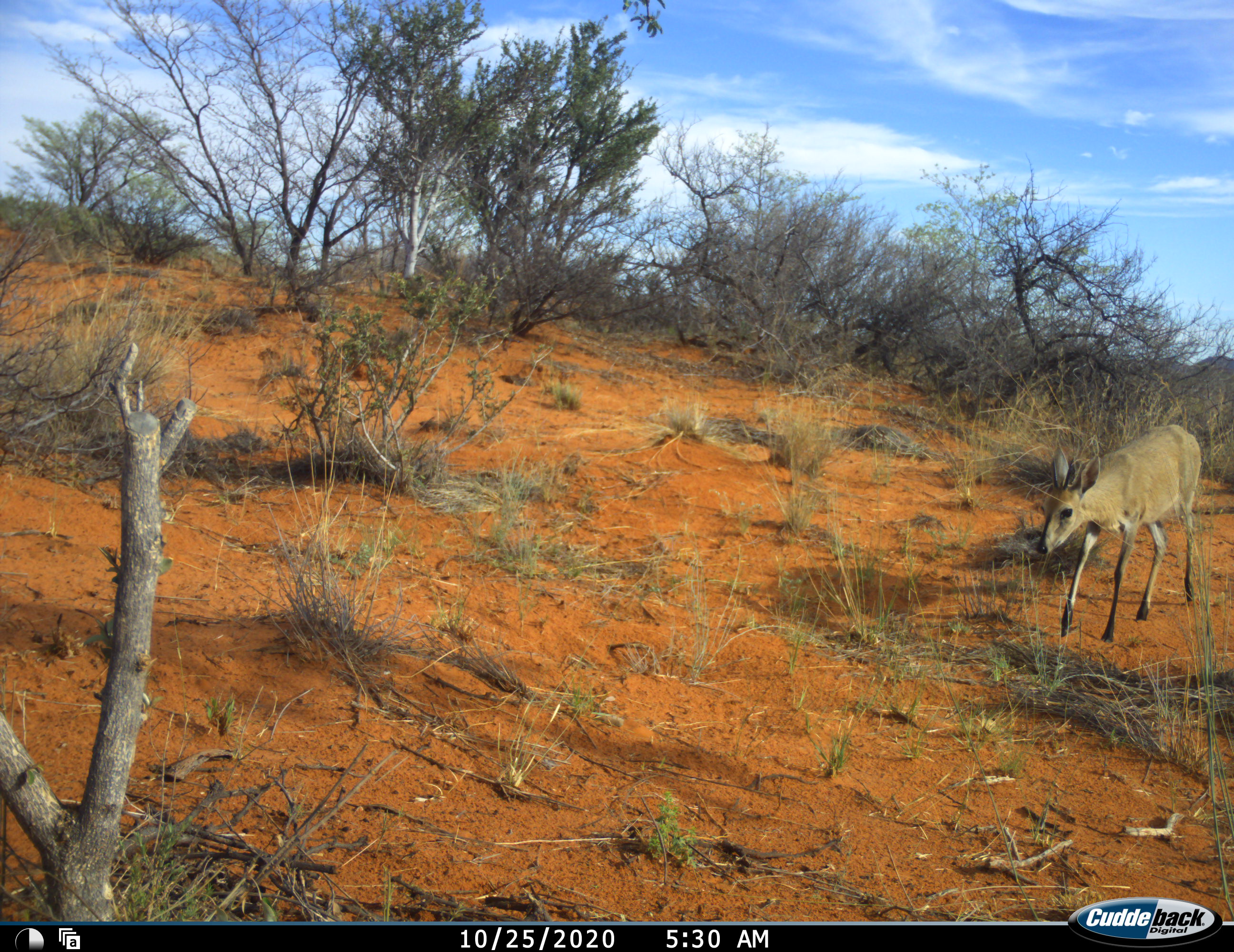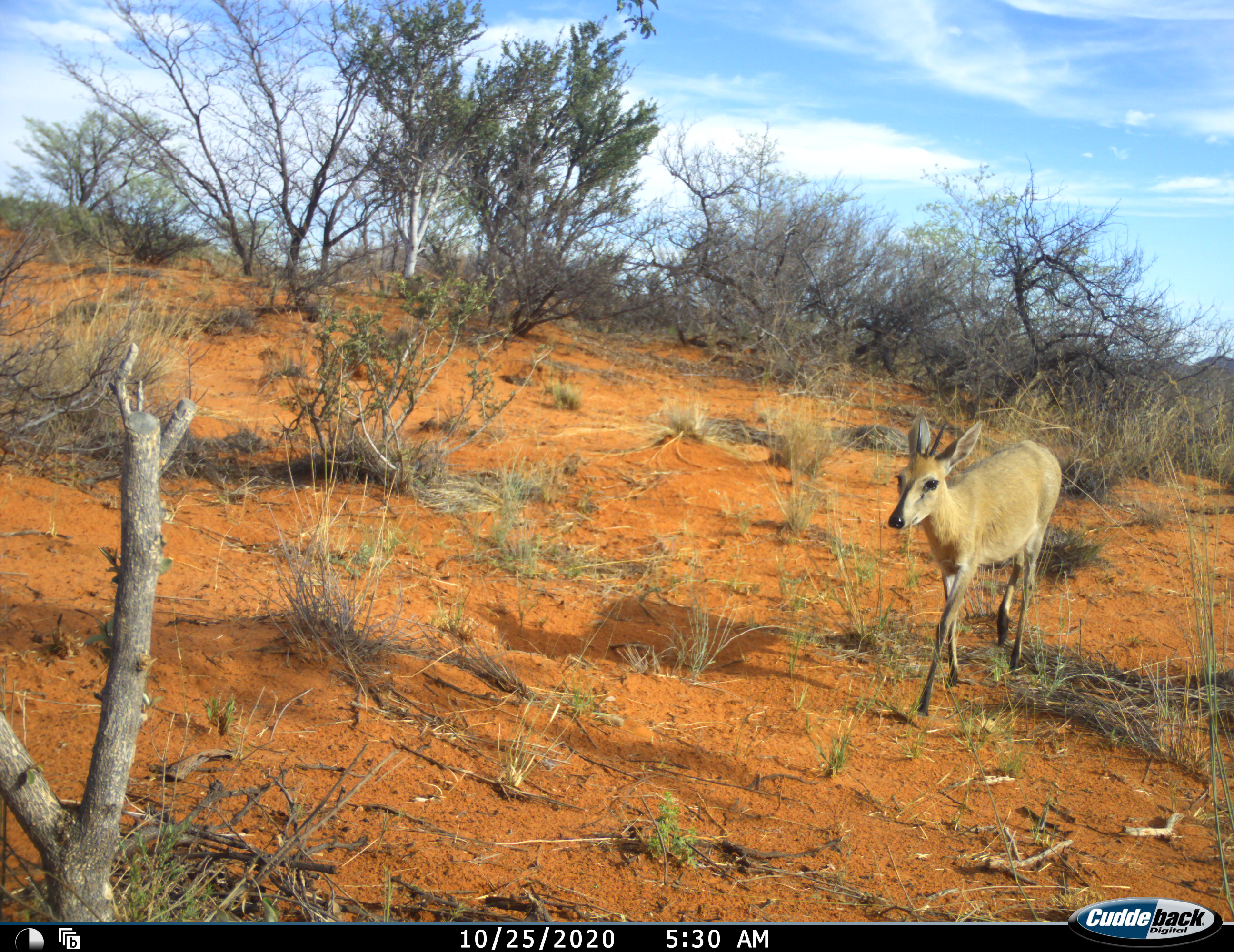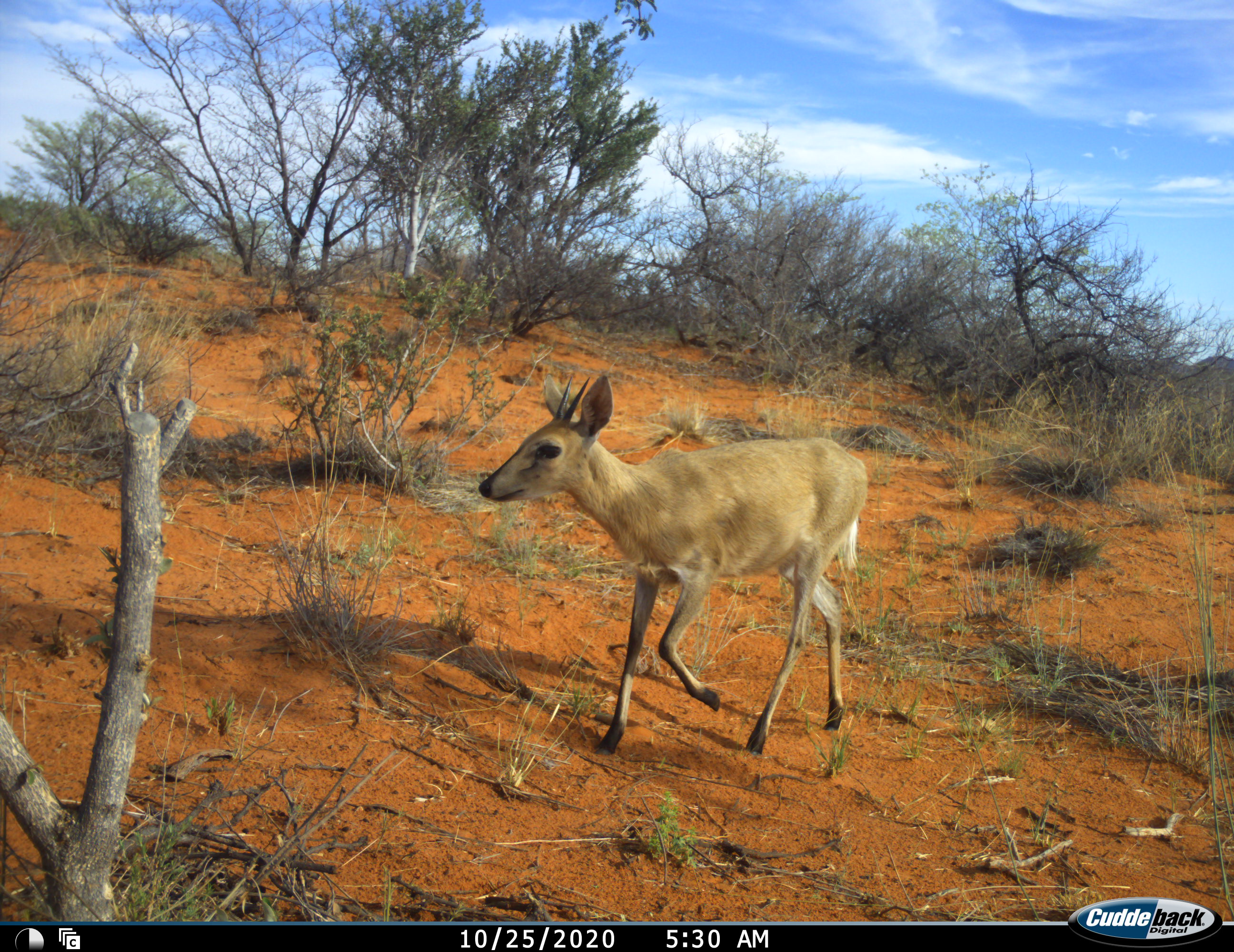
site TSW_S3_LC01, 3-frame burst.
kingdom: Animalia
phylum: Chordata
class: Mammalia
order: Artiodactyla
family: Bovidae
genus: Sylvicapra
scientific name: Sylvicapra grimmia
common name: common duiker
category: duikercommongrey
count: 1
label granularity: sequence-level